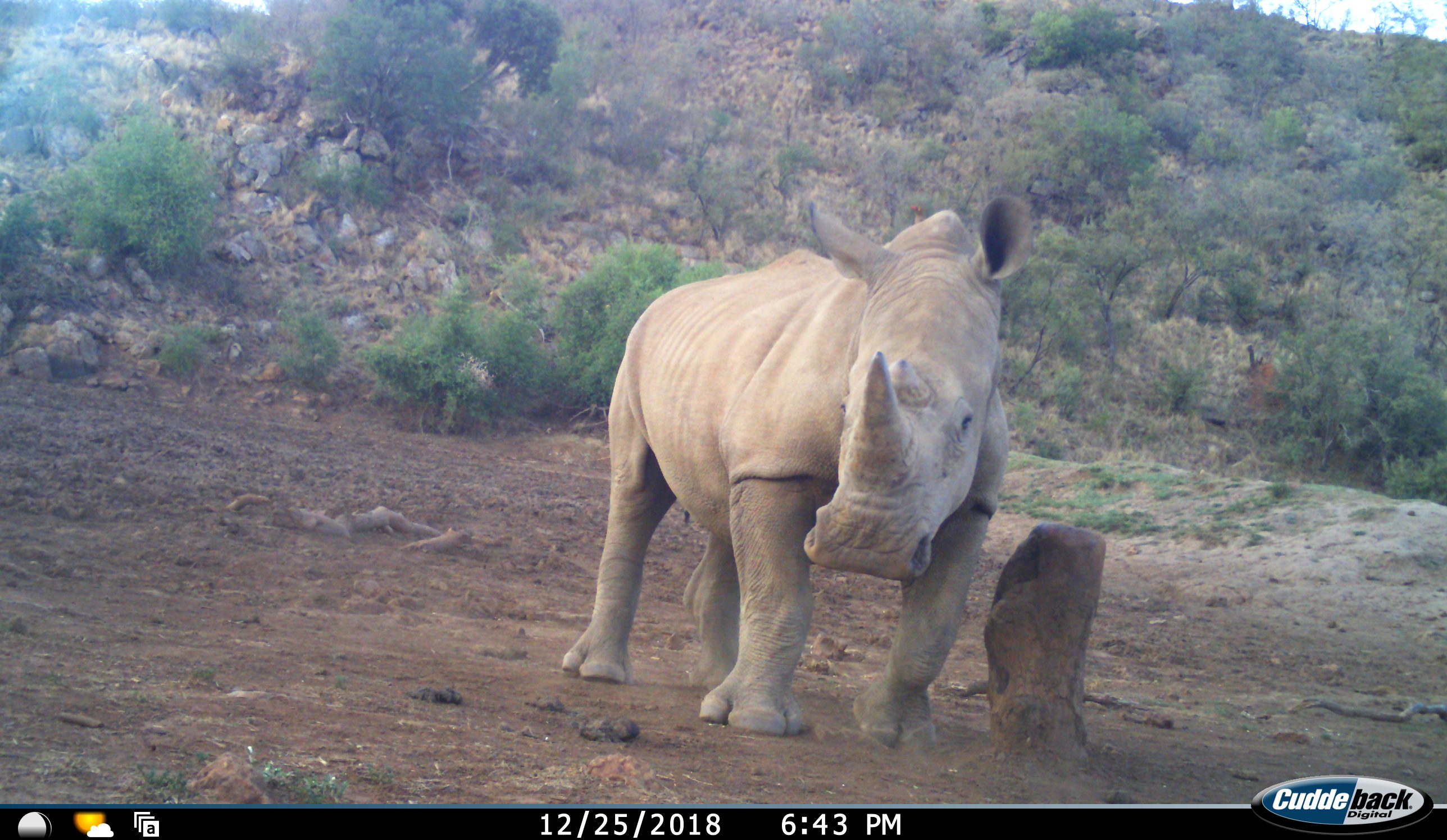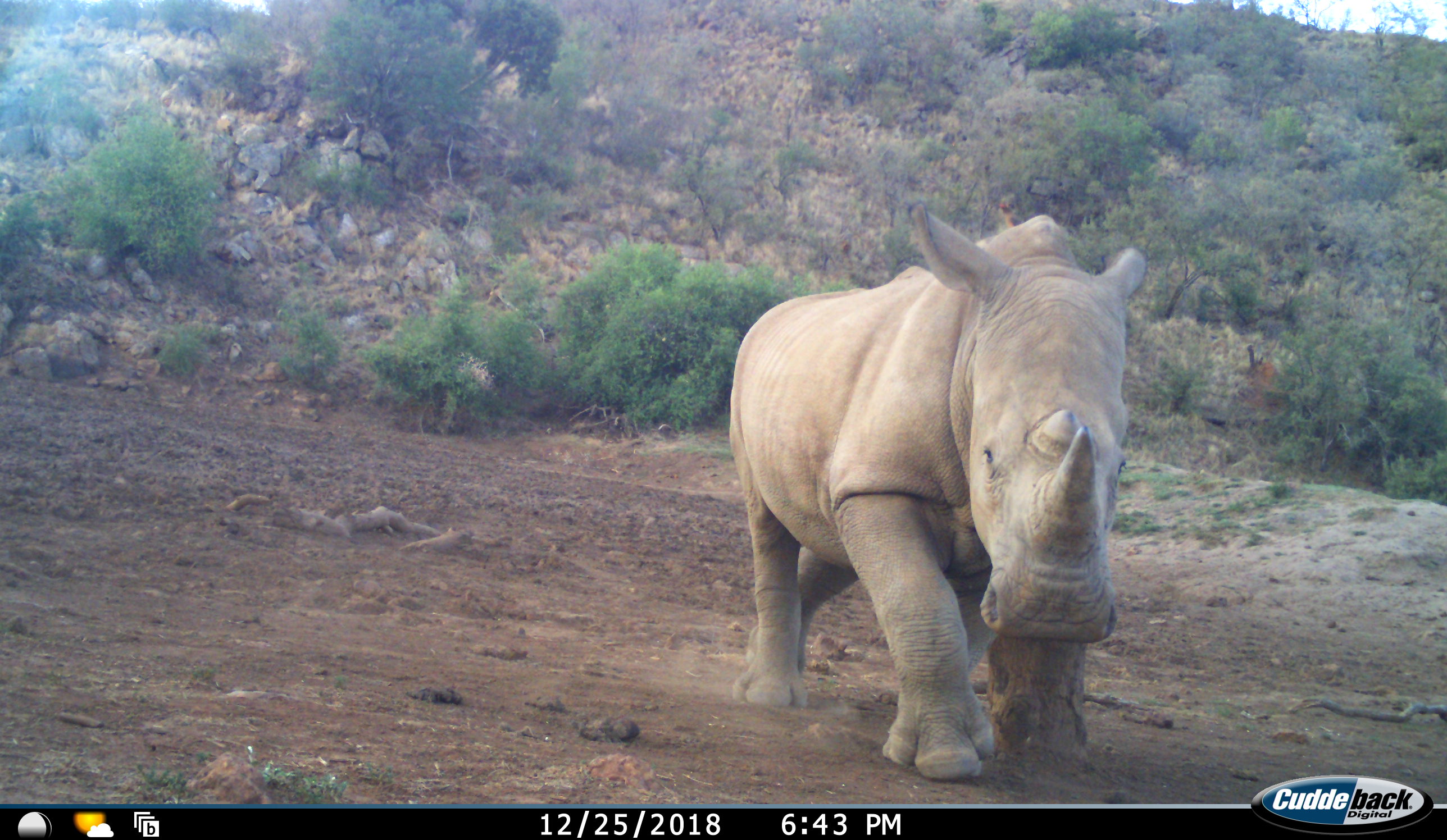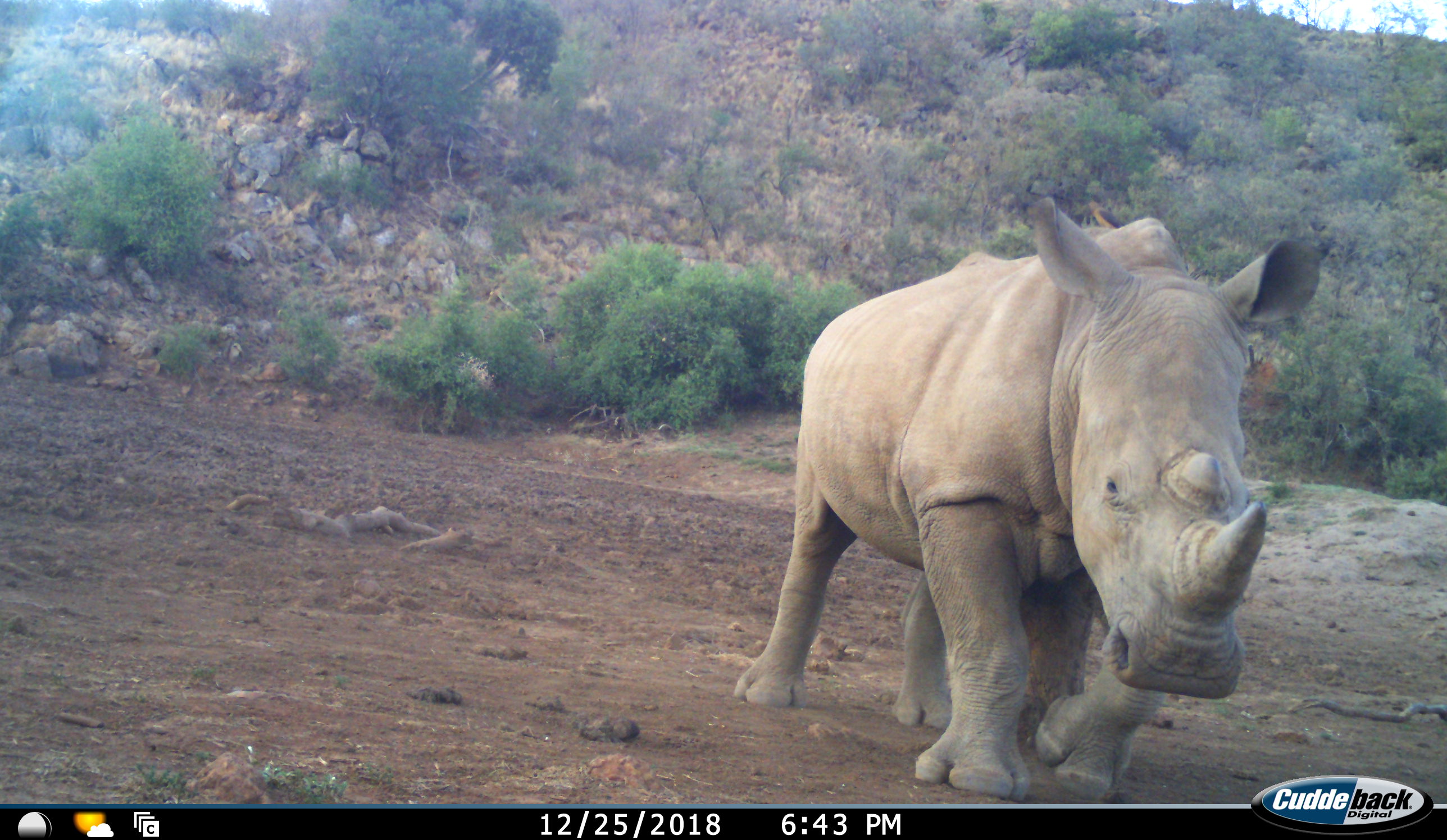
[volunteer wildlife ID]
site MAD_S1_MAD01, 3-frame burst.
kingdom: Animalia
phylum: Chordata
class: Mammalia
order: Perissodactyla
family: Rhinocerotidae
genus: Ceratotherium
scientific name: Ceratotherium simum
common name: white rhinoceros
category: rhinoceroswhite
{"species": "rhinoceroswhite (white rhinoceros) (Ceratotherium simum)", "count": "1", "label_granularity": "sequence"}